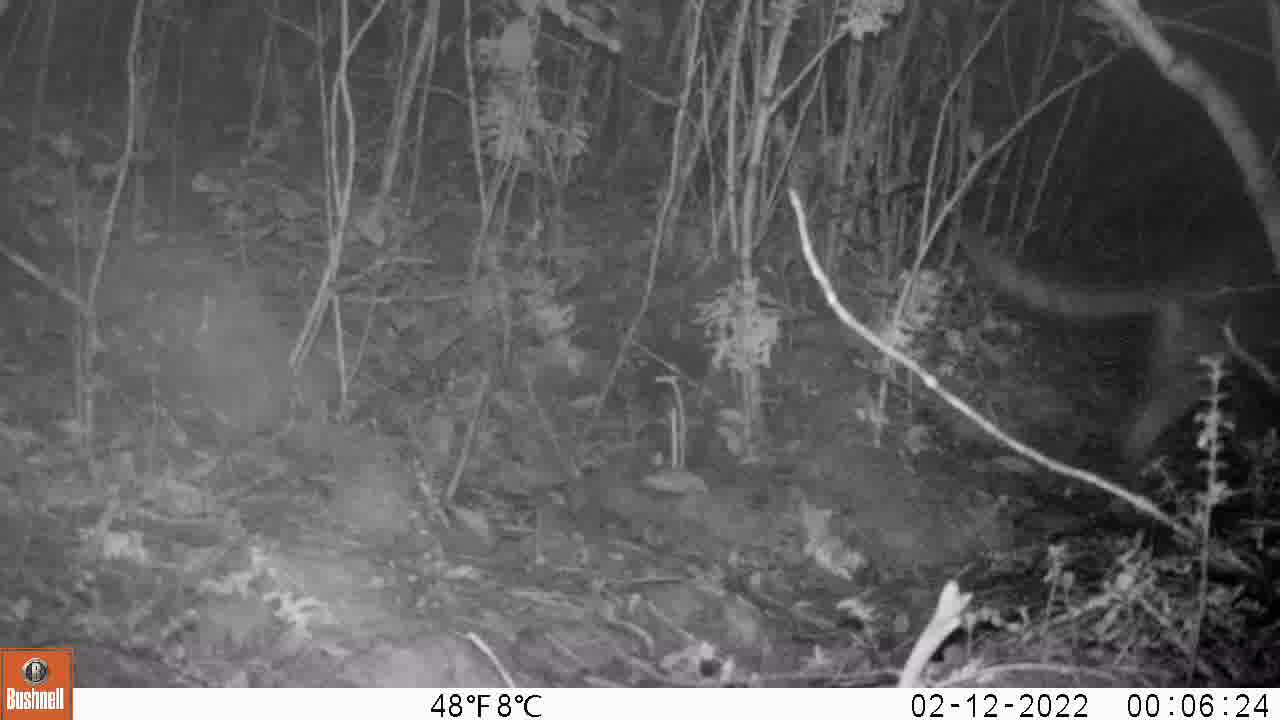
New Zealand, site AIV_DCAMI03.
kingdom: Animalia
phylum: Chordata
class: Mammalia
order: Carnivora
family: Felidae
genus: Felis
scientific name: Felis catus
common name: domestic cat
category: cat